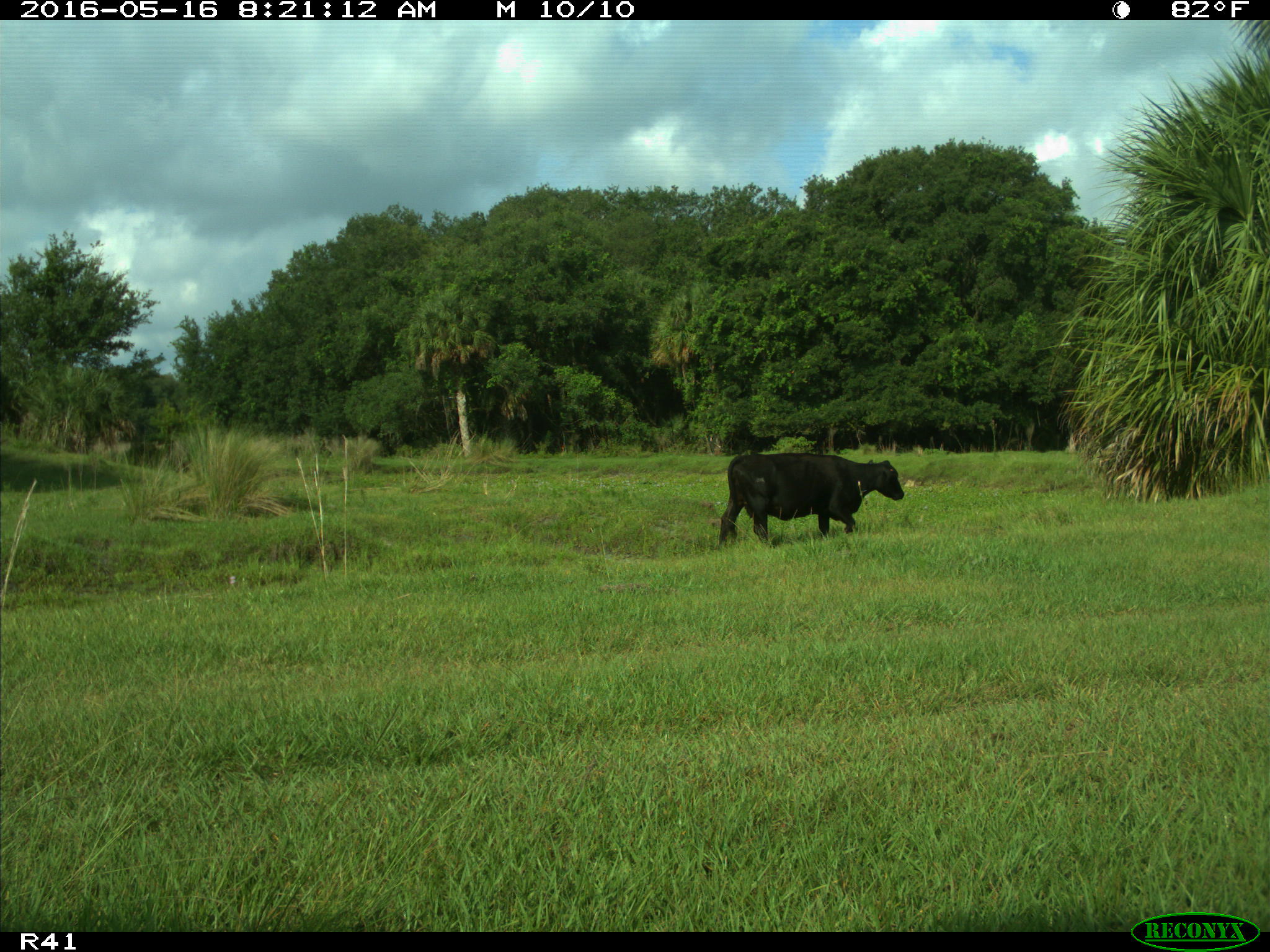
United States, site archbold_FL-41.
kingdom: Animalia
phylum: Chordata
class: Mammalia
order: Artiodactyla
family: Bovidae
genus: Bos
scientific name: Bos taurus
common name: domestic cow